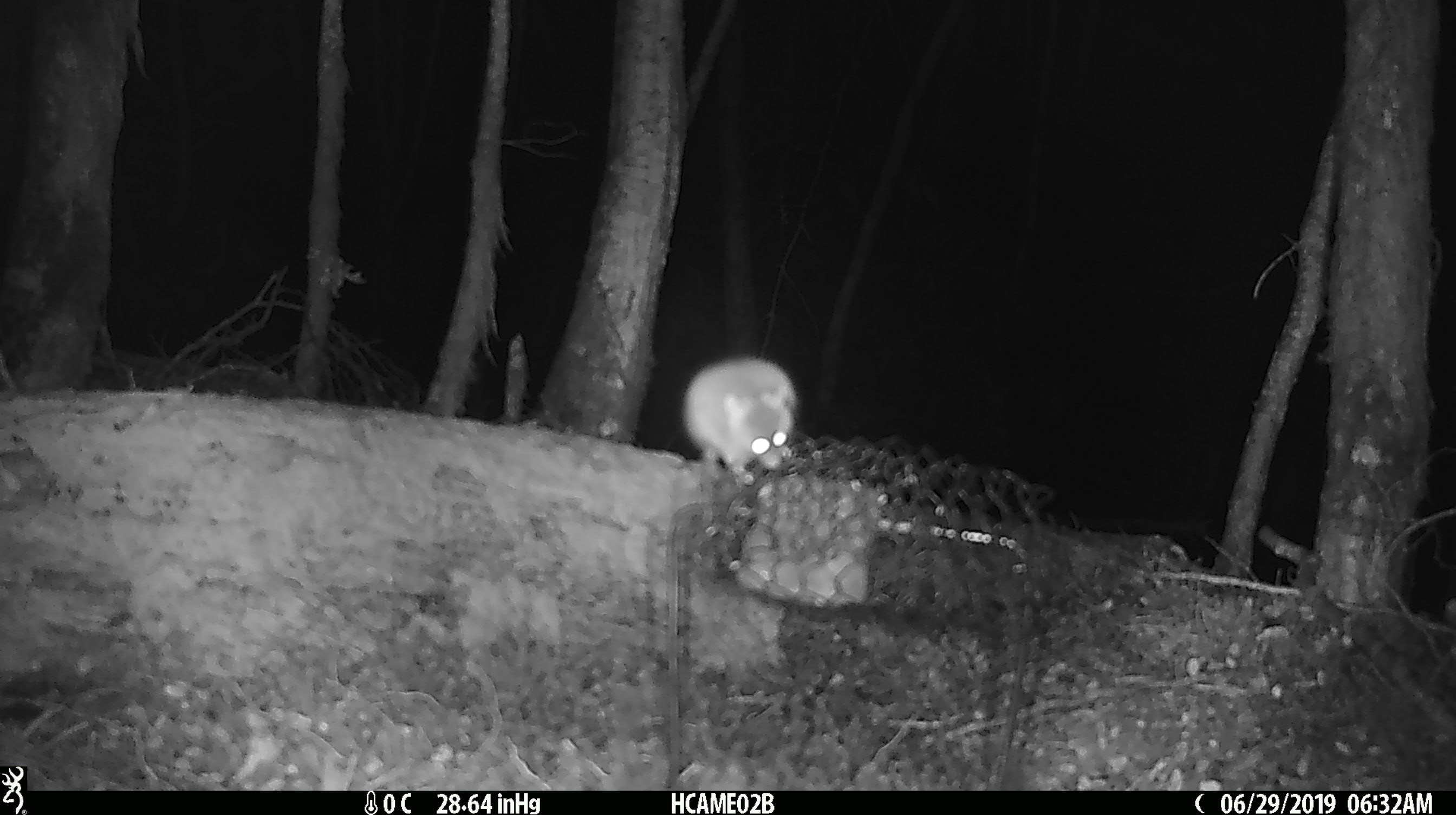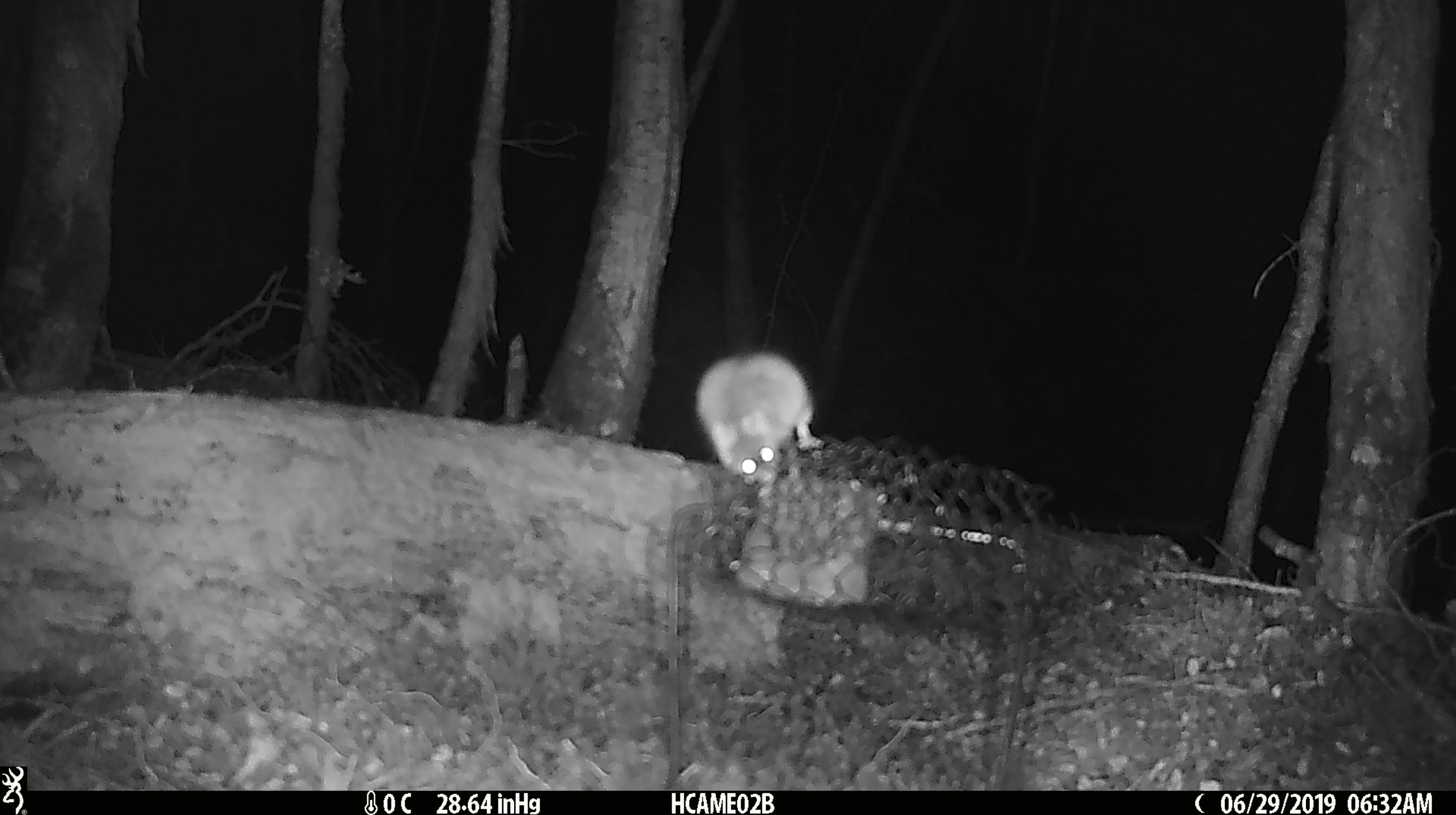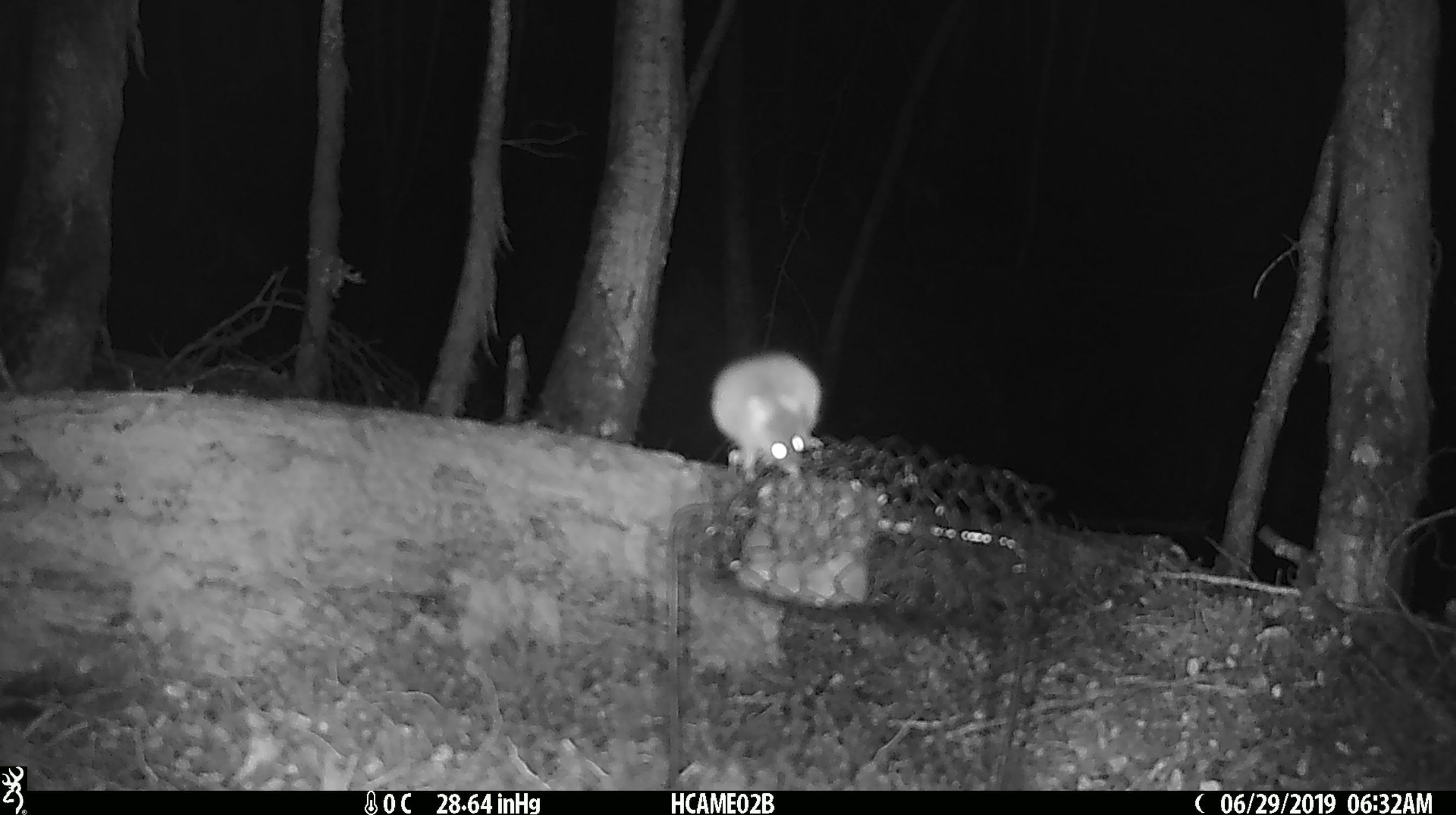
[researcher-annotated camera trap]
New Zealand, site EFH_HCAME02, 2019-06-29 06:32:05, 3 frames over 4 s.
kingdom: Animalia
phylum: Chordata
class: Mammalia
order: Rodentia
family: Muridae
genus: Mus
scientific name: Mus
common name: mouse